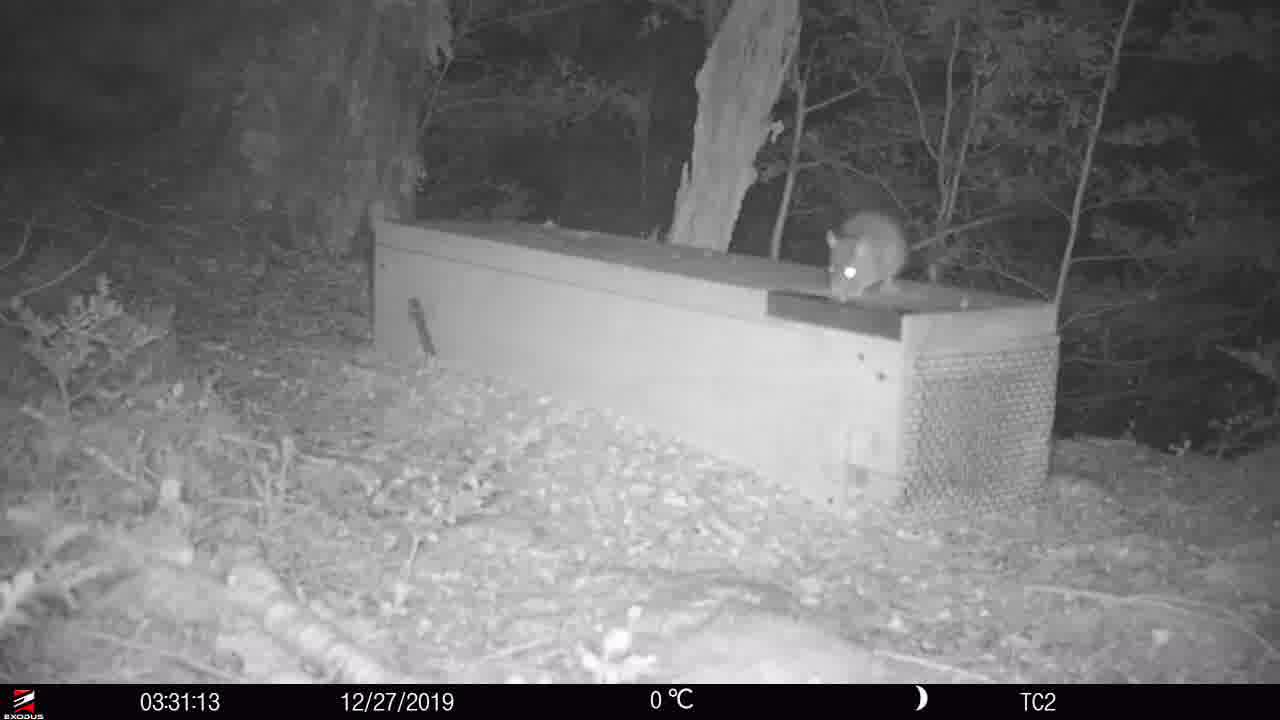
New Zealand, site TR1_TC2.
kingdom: Animalia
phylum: Chordata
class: Mammalia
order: Rodentia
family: Muridae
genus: Rattus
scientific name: Rattus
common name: rat